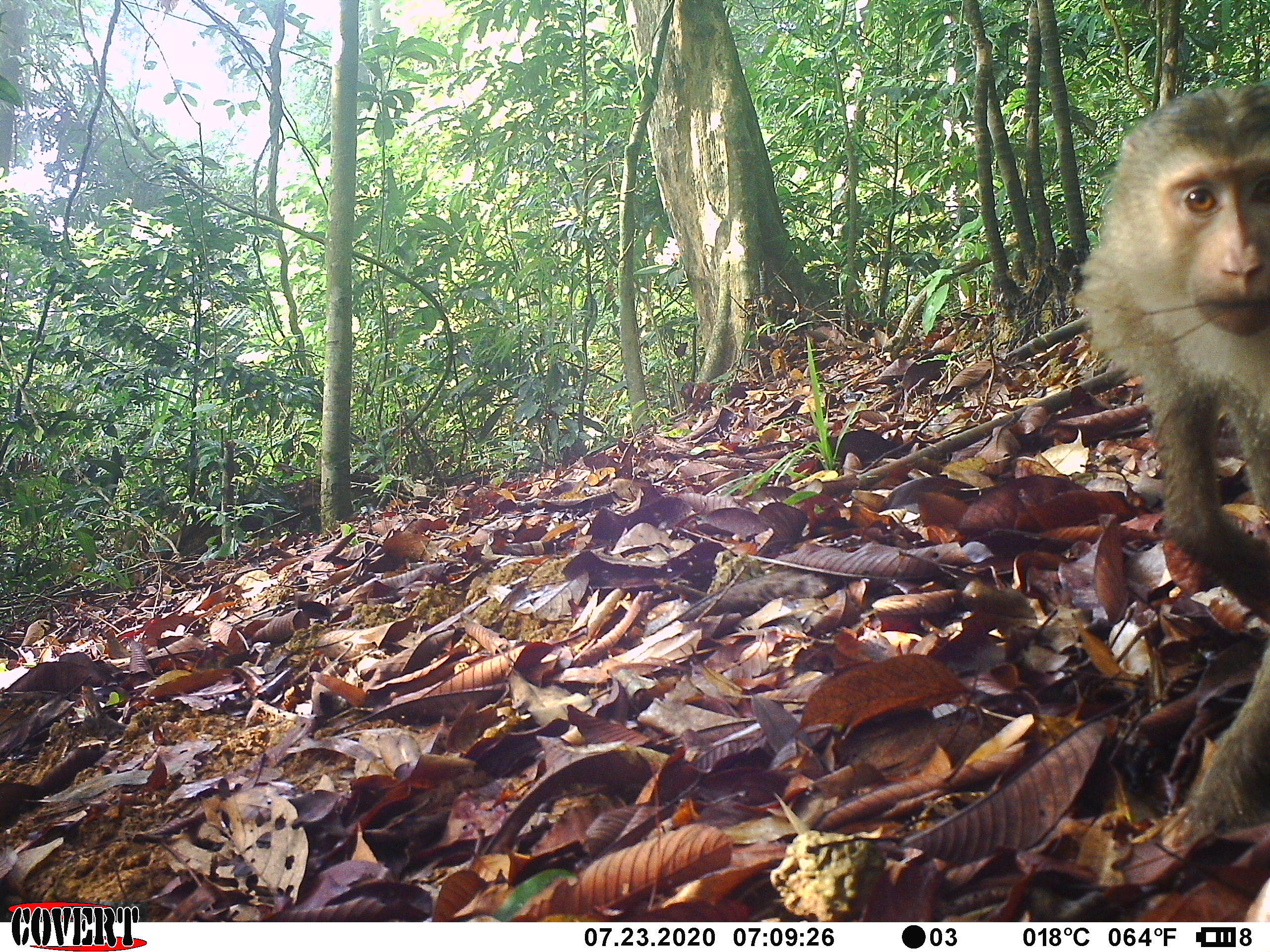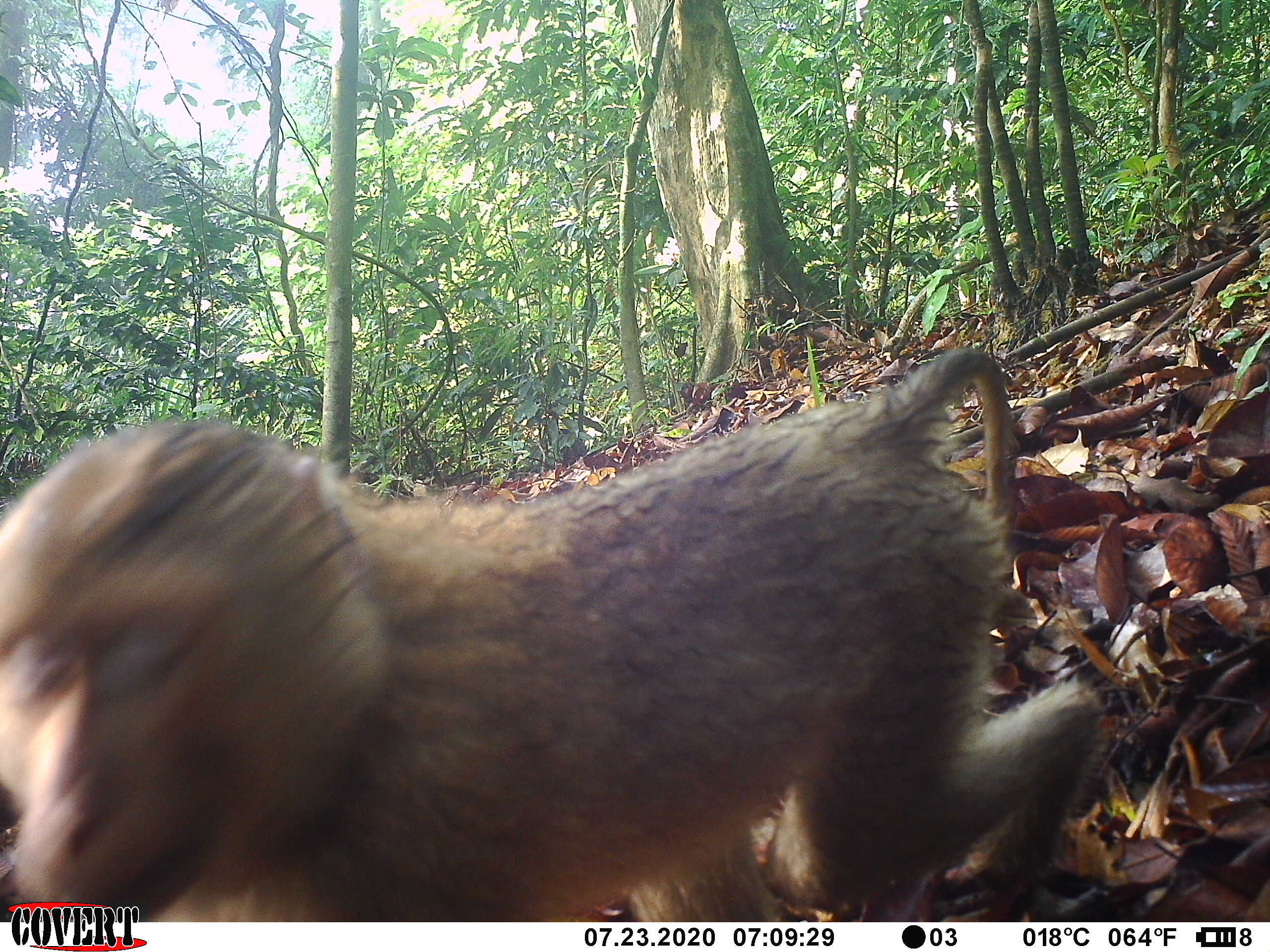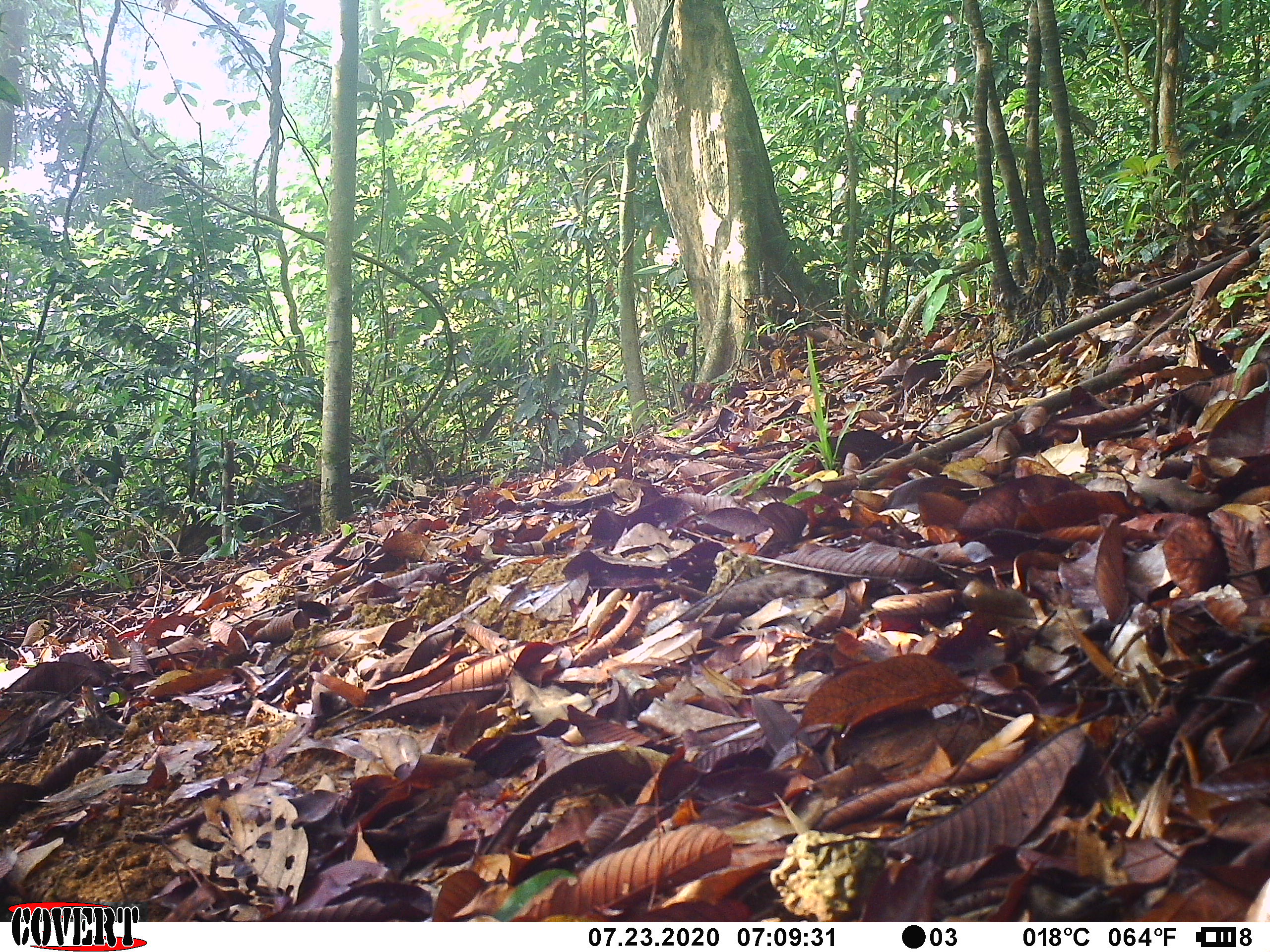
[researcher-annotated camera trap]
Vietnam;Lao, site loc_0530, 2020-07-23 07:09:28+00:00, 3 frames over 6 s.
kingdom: Animalia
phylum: Chordata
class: Mammalia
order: Primates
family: Cercopithecidae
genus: Macaca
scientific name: Macaca nemestrina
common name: pig-tailed macaque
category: pig tailed macaque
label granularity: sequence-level